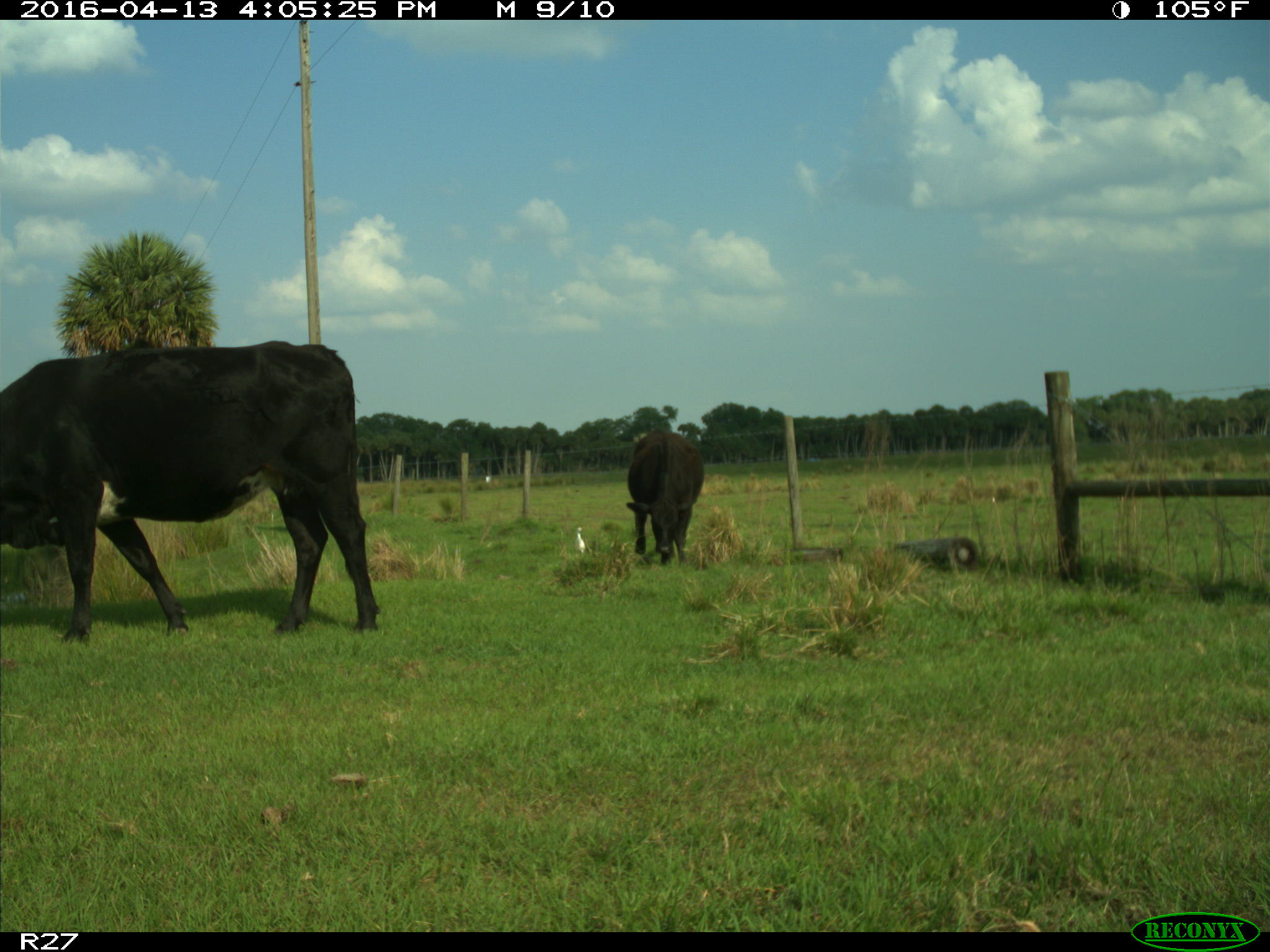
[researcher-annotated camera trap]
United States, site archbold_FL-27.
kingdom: Animalia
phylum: Chordata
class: Mammalia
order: Artiodactyla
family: Bovidae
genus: Bos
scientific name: Bos taurus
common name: domestic cow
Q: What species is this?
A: Bos taurus (domestic cow).